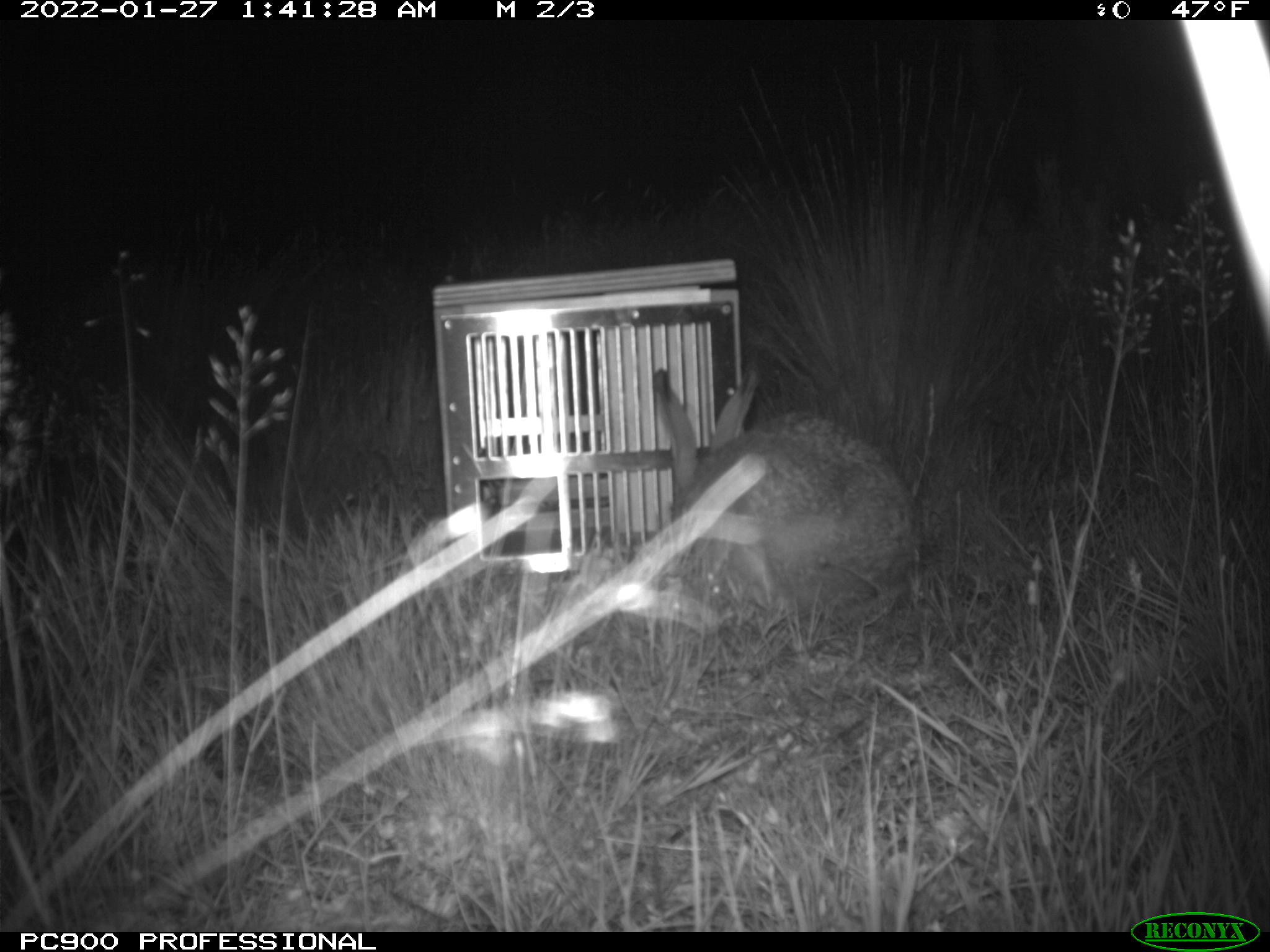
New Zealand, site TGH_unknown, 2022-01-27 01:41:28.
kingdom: Animalia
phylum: Chordata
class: Mammalia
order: Lagomorpha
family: Leporidae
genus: Lepus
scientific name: Lepus europaeus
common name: brown hare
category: hare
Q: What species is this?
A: Hare (brown hare) (Lepus europaeus).